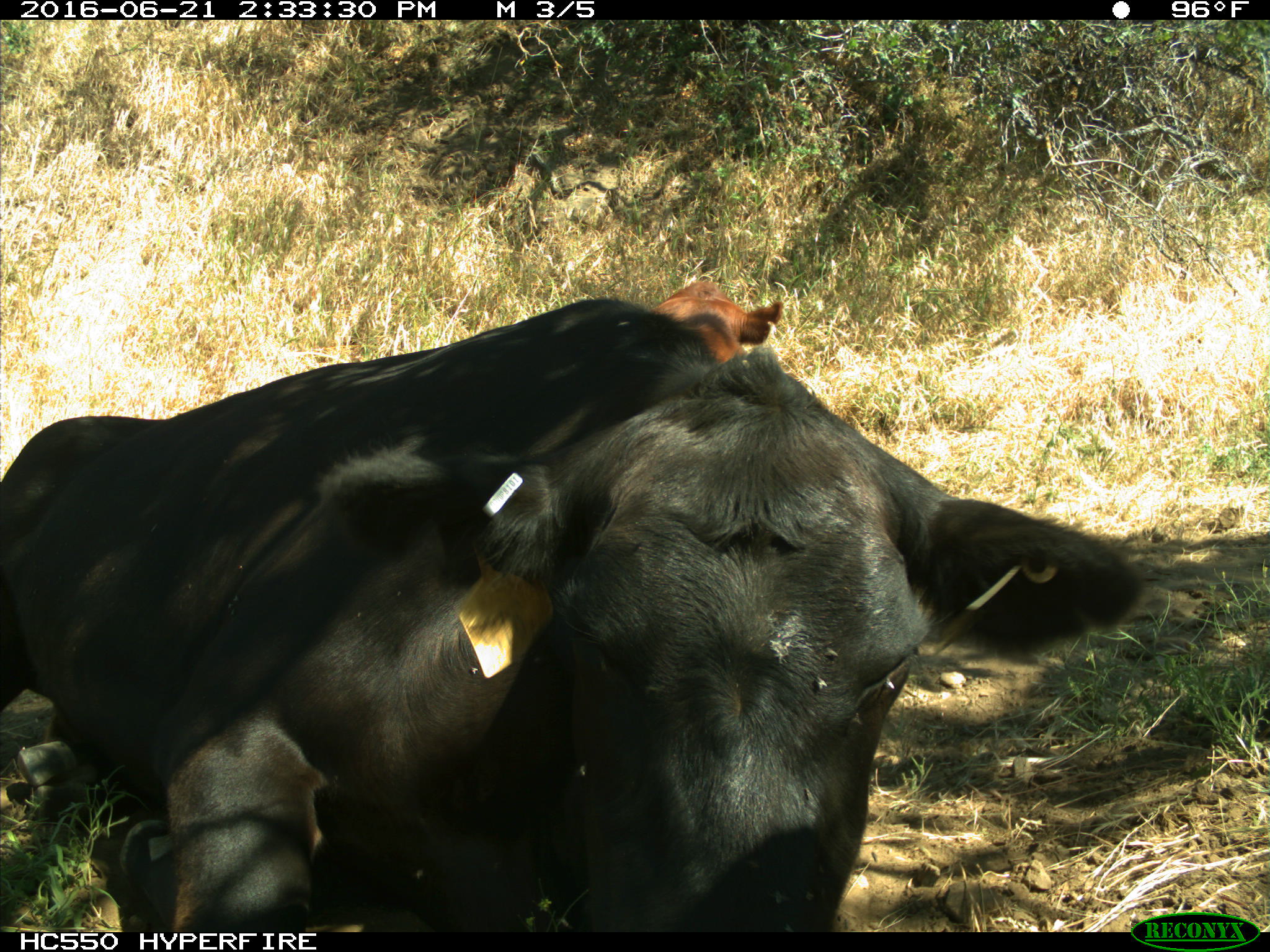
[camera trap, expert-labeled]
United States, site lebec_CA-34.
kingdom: Animalia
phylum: Chordata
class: Mammalia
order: Artiodactyla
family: Bovidae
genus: Bos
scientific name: Bos taurus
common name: domestic cow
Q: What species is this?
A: Bos taurus (domestic cow).